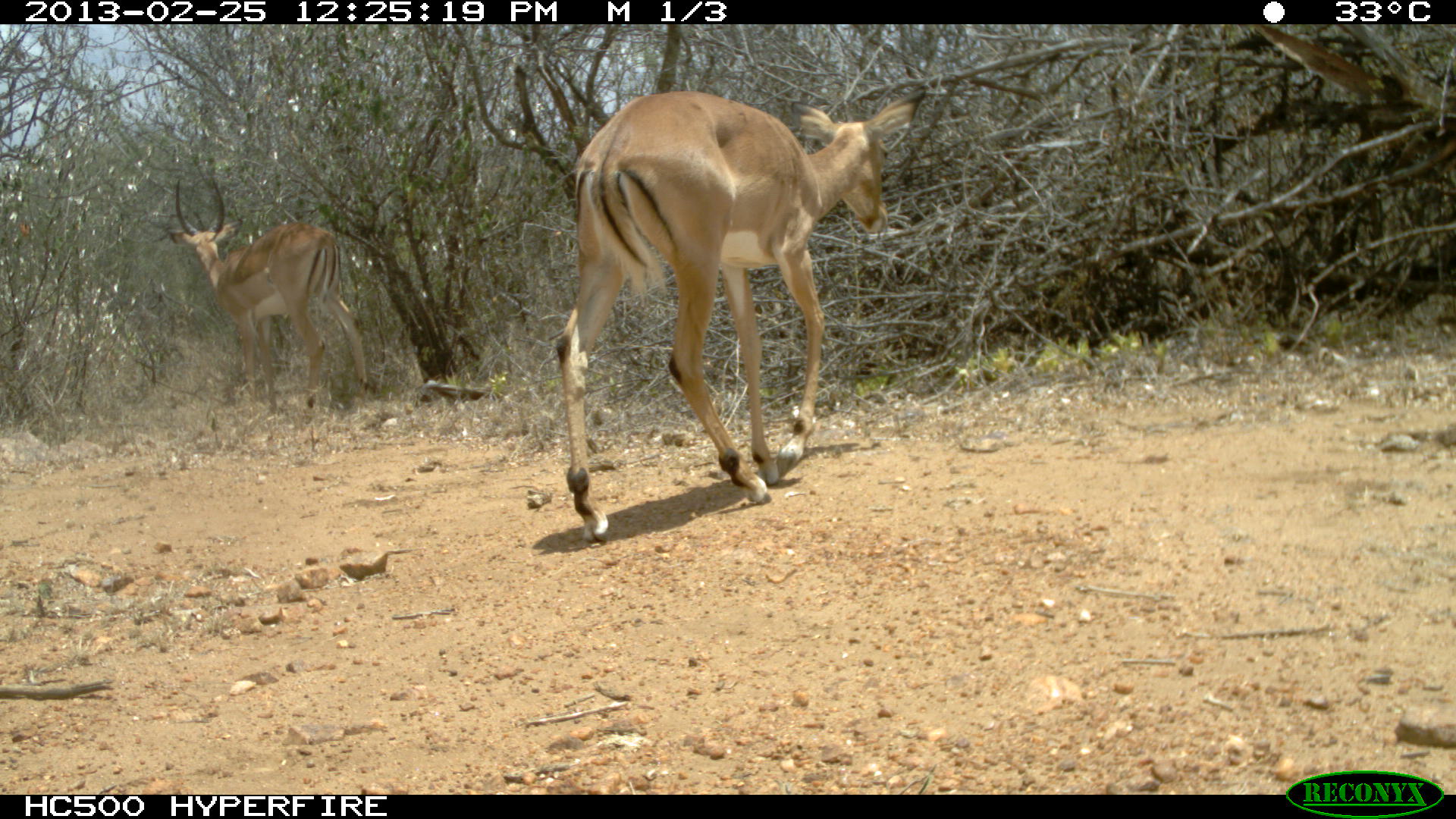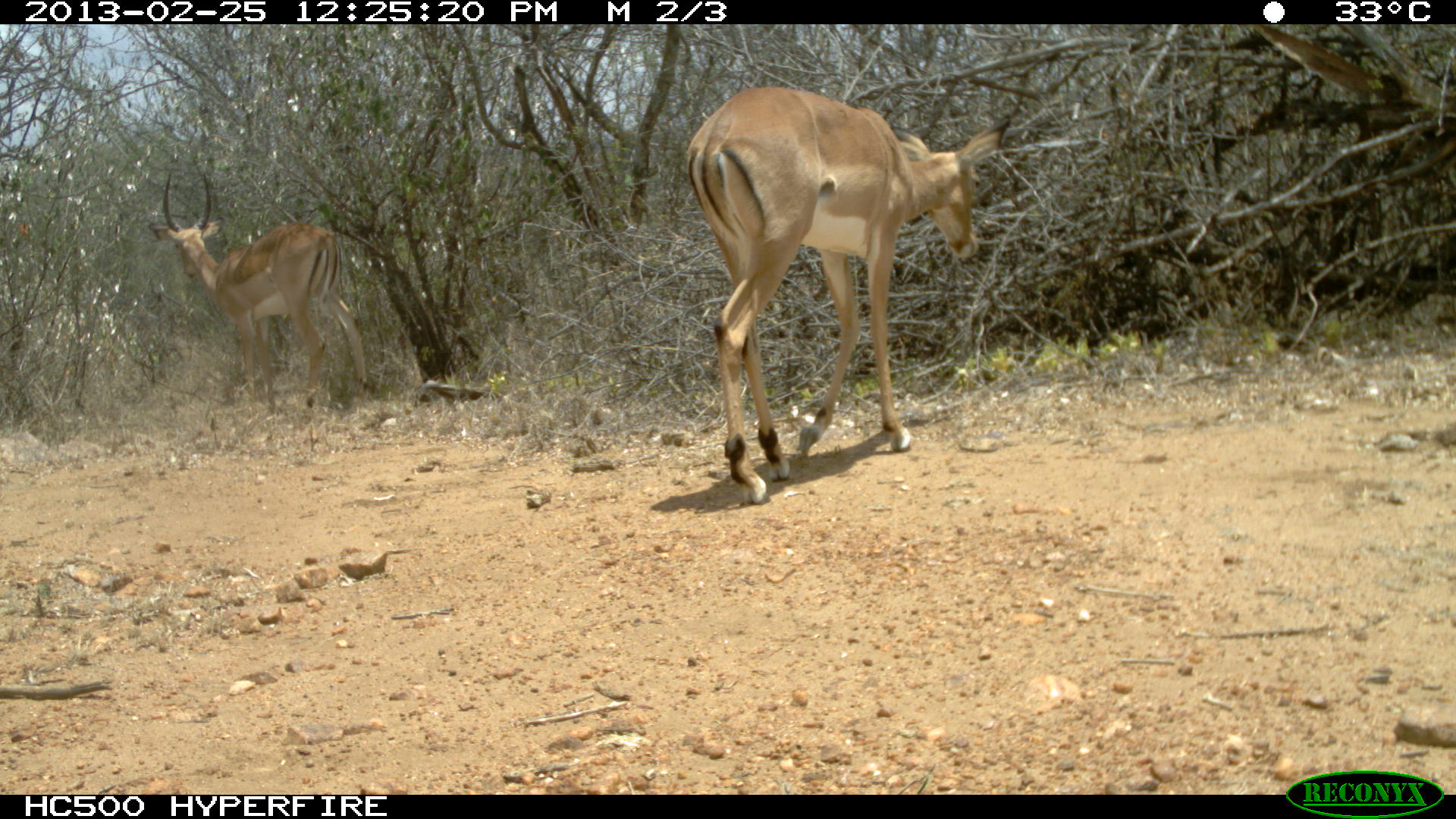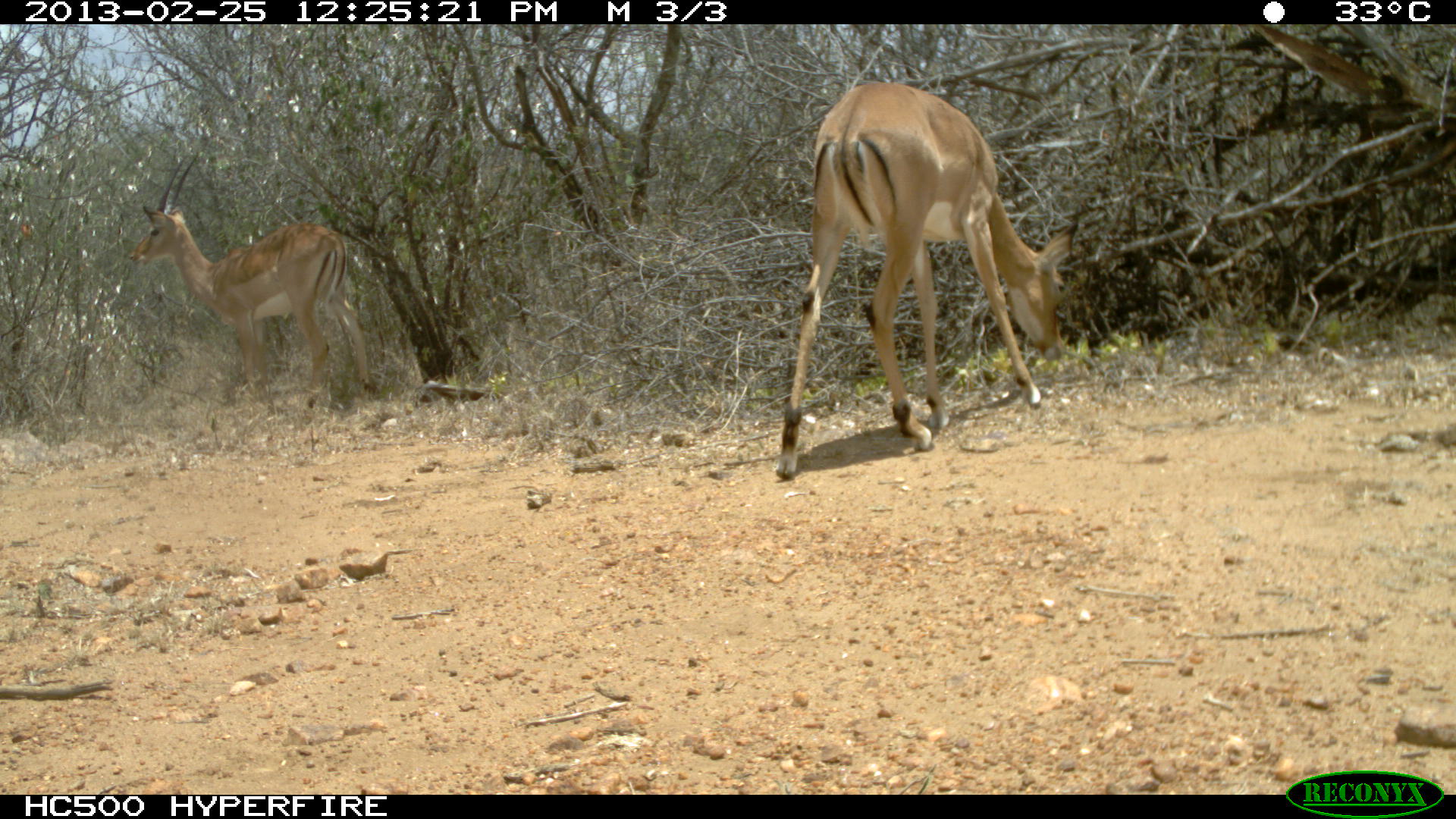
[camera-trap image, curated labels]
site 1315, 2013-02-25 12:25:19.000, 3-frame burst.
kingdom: Animalia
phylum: Chordata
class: Mammalia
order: Artiodactyla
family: Bovidae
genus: Aepyceros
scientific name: Aepyceros melampus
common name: impala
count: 2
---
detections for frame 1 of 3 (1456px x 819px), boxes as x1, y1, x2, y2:
aepyceros melampus: 554, 84, 928, 541; 163, 171, 370, 413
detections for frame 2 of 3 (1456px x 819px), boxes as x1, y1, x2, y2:
aepyceros melampus: 679, 84, 1011, 502; 150, 158, 372, 408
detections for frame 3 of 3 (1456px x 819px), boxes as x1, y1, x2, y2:
aepyceros melampus: 772, 81, 1078, 481; 129, 146, 376, 401